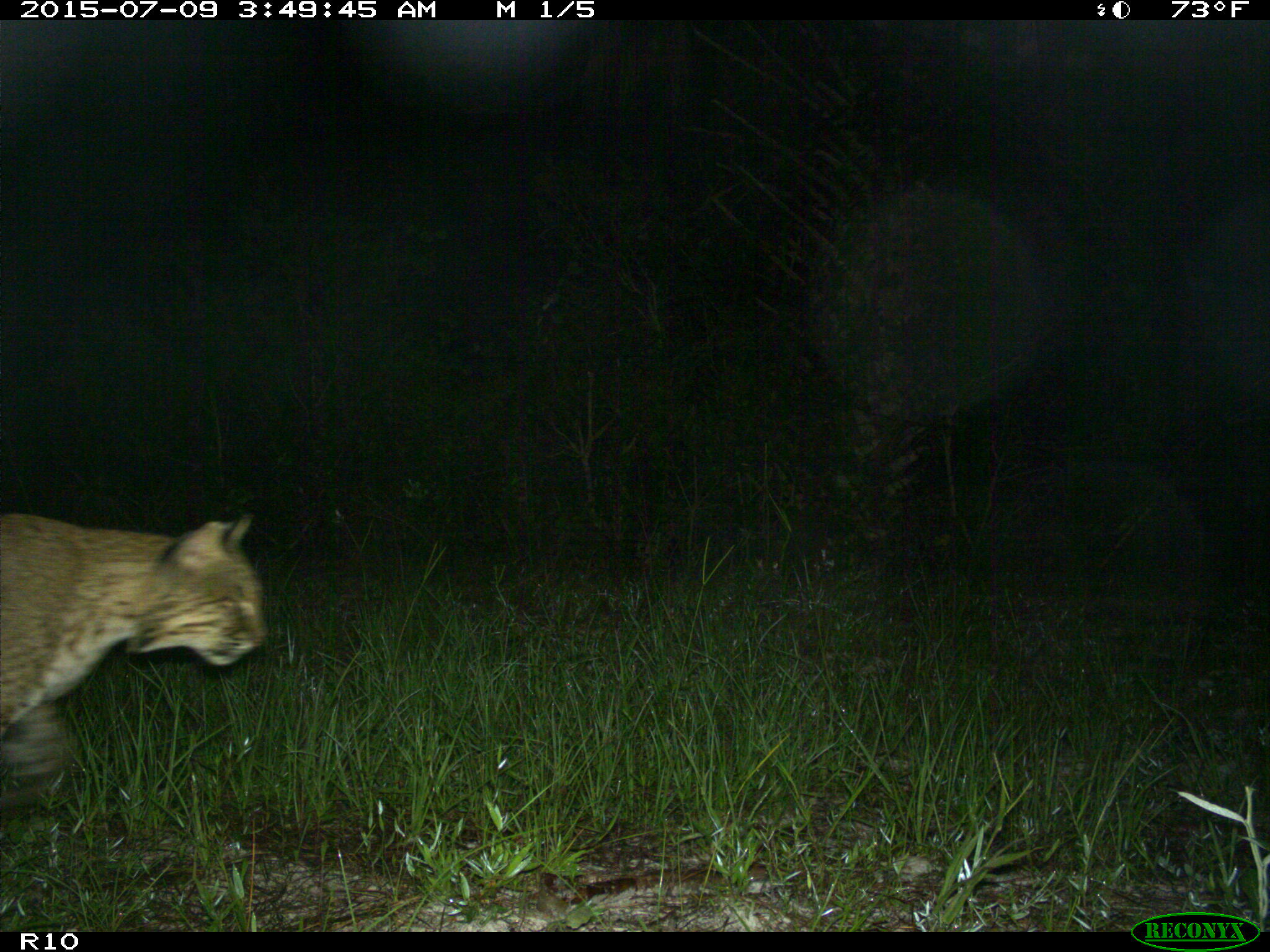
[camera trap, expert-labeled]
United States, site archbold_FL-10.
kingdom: Animalia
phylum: Chordata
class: Mammalia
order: Carnivora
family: Felidae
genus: Lynx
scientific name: Lynx rufus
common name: bobcat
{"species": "Lynx rufus (bobcat)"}